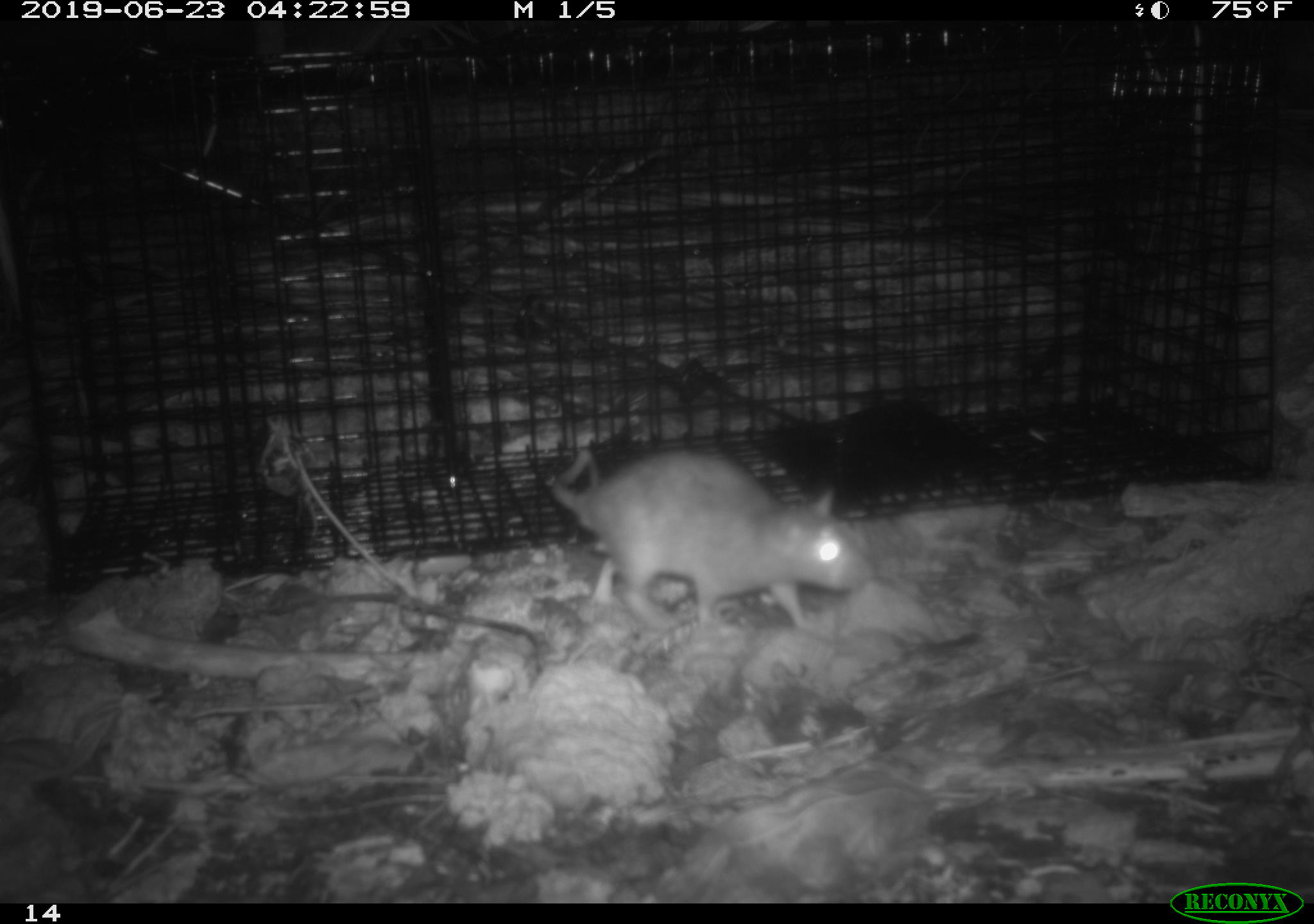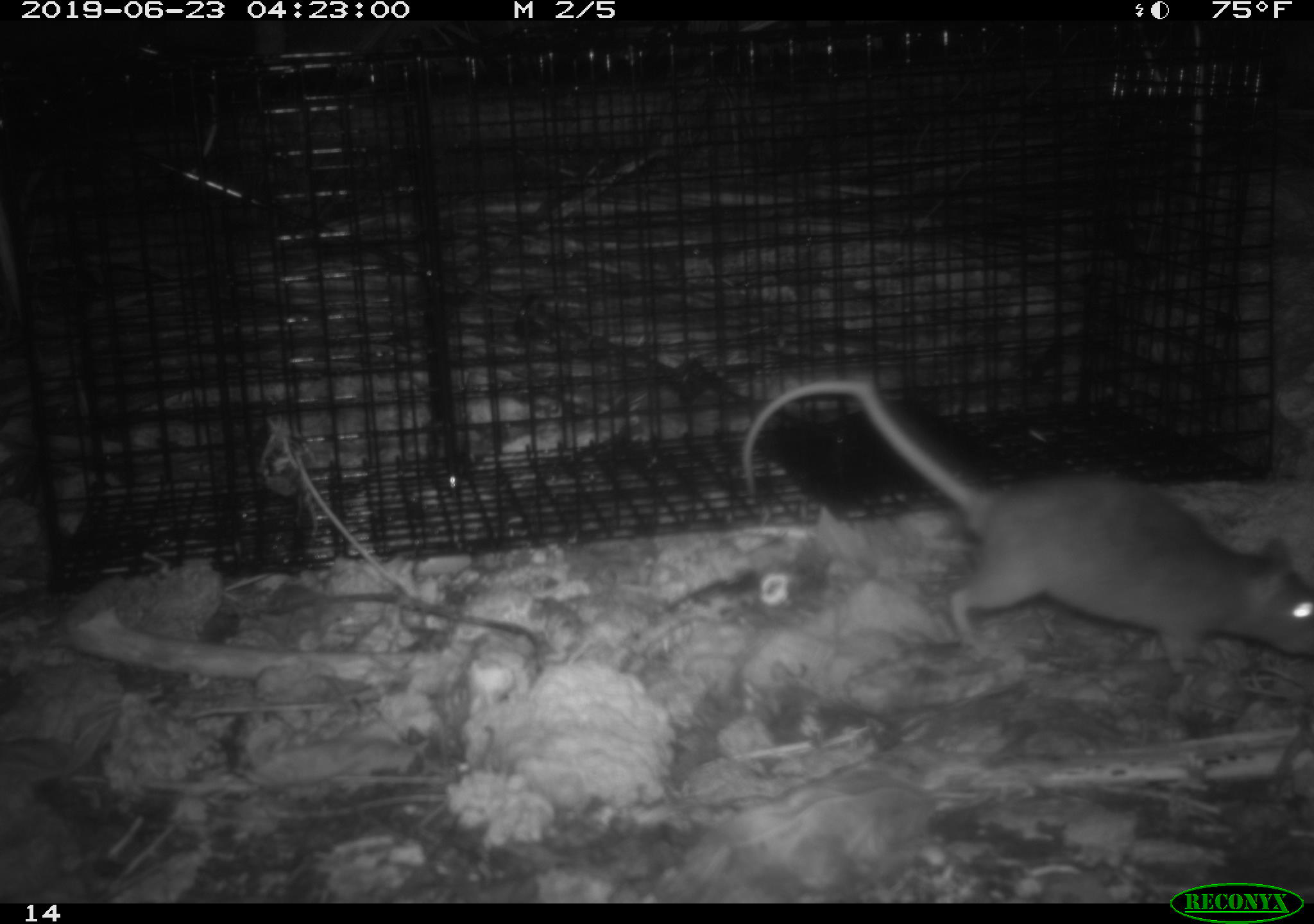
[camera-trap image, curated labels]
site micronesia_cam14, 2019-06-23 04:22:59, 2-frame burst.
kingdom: Animalia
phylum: Chordata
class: Mammalia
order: Rodentia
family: Muridae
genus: Rattus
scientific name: Rattus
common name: rat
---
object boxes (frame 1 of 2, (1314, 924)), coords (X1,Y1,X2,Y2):
rat: (546,439,869,643)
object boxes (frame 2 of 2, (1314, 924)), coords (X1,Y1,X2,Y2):
rat: (735,370,1314,710)